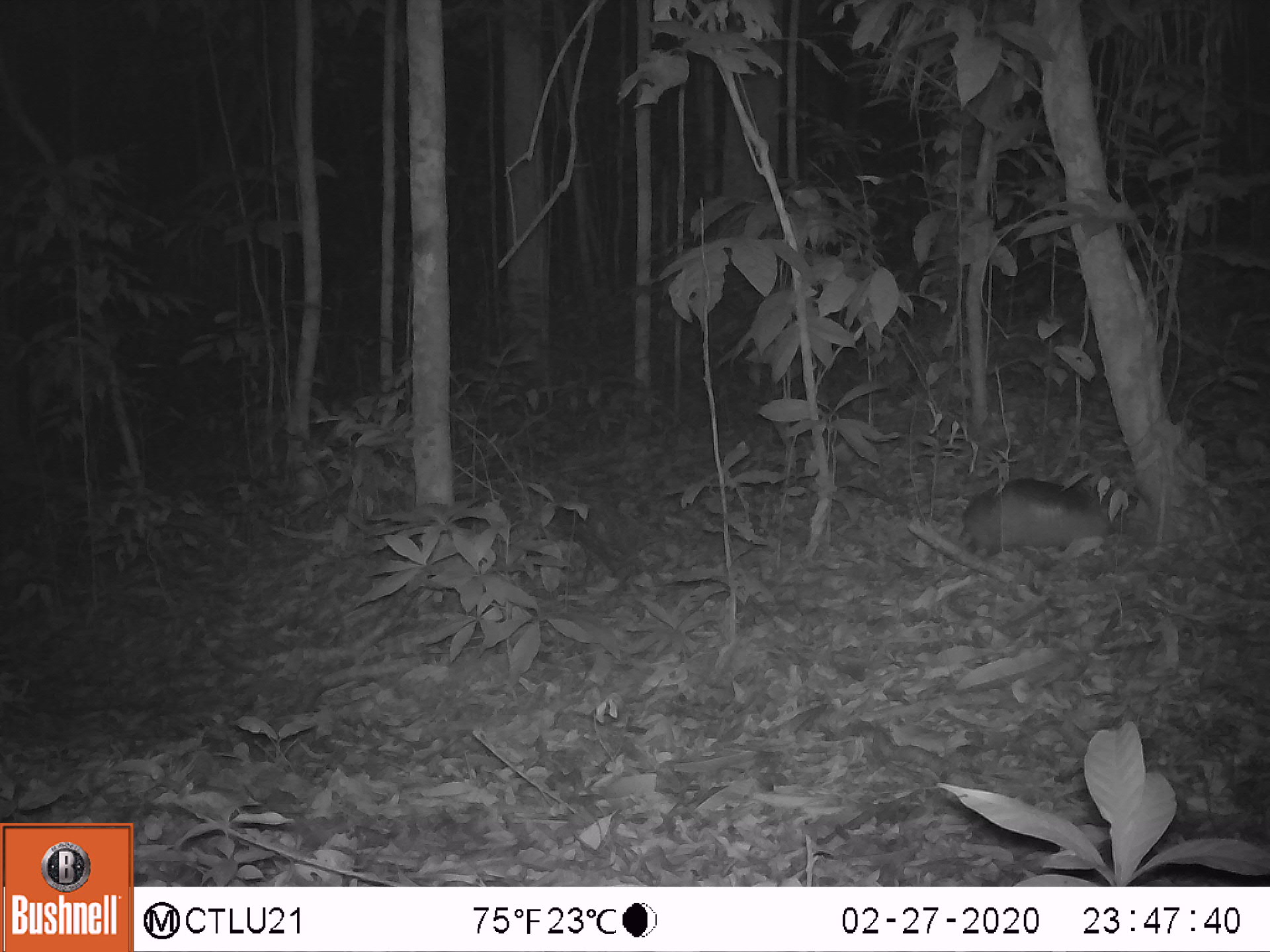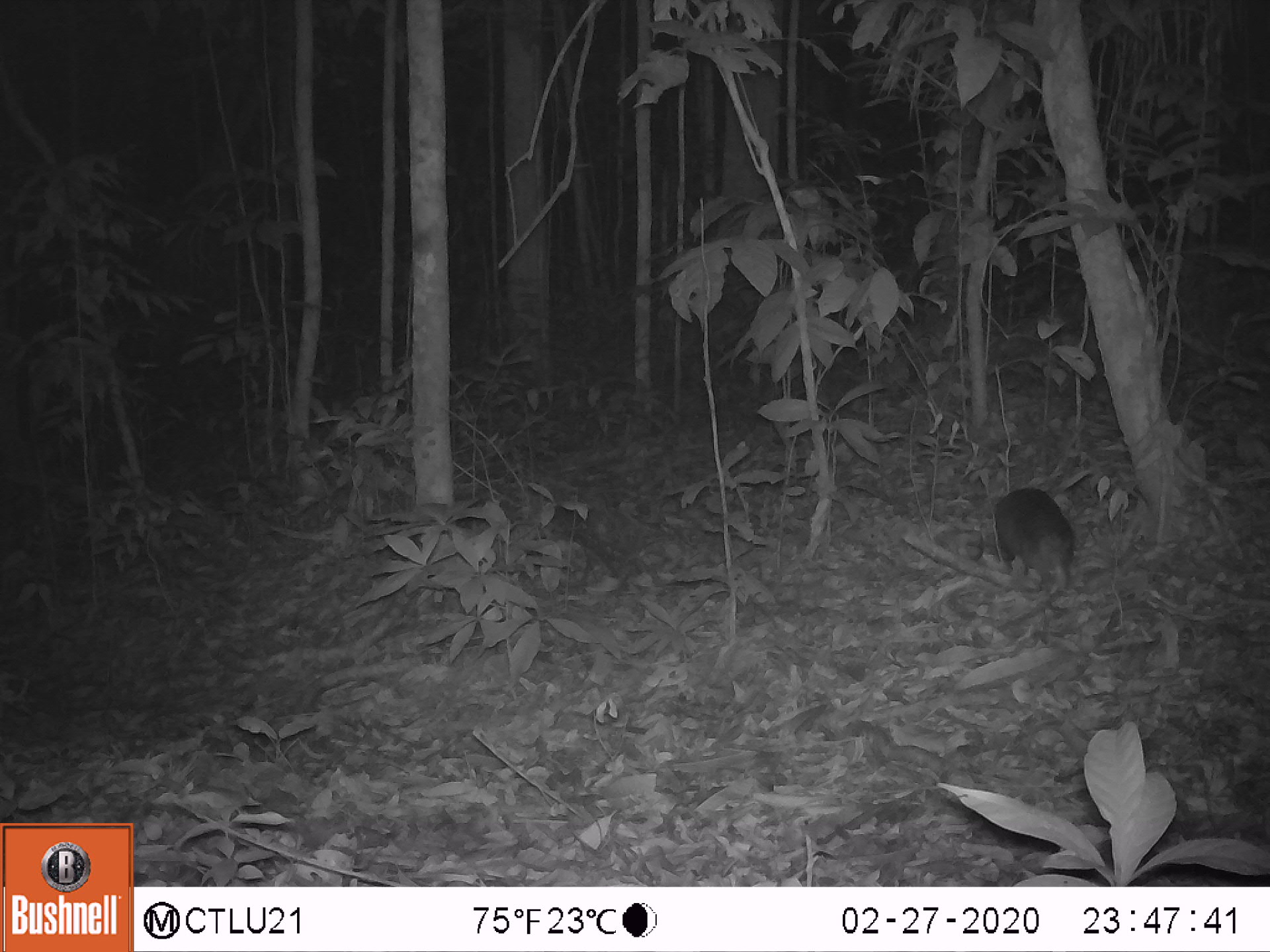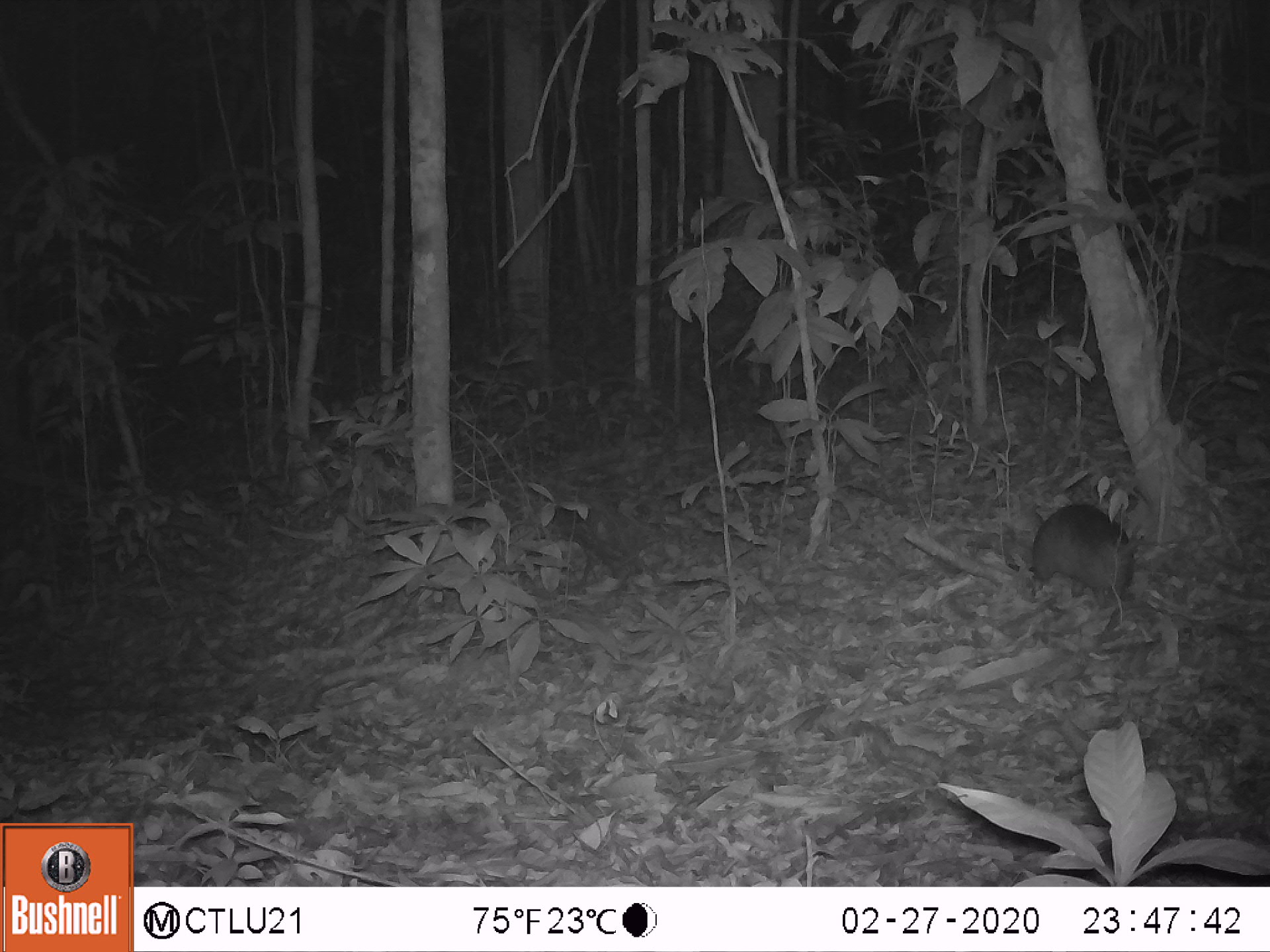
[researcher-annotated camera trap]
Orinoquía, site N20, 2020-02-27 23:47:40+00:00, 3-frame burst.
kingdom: Animalia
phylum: Chordata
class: Mammalia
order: Cingulata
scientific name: Cingulata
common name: armadillo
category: unknown armadillo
Unknown armadillo (armadillo) (Cingulata).